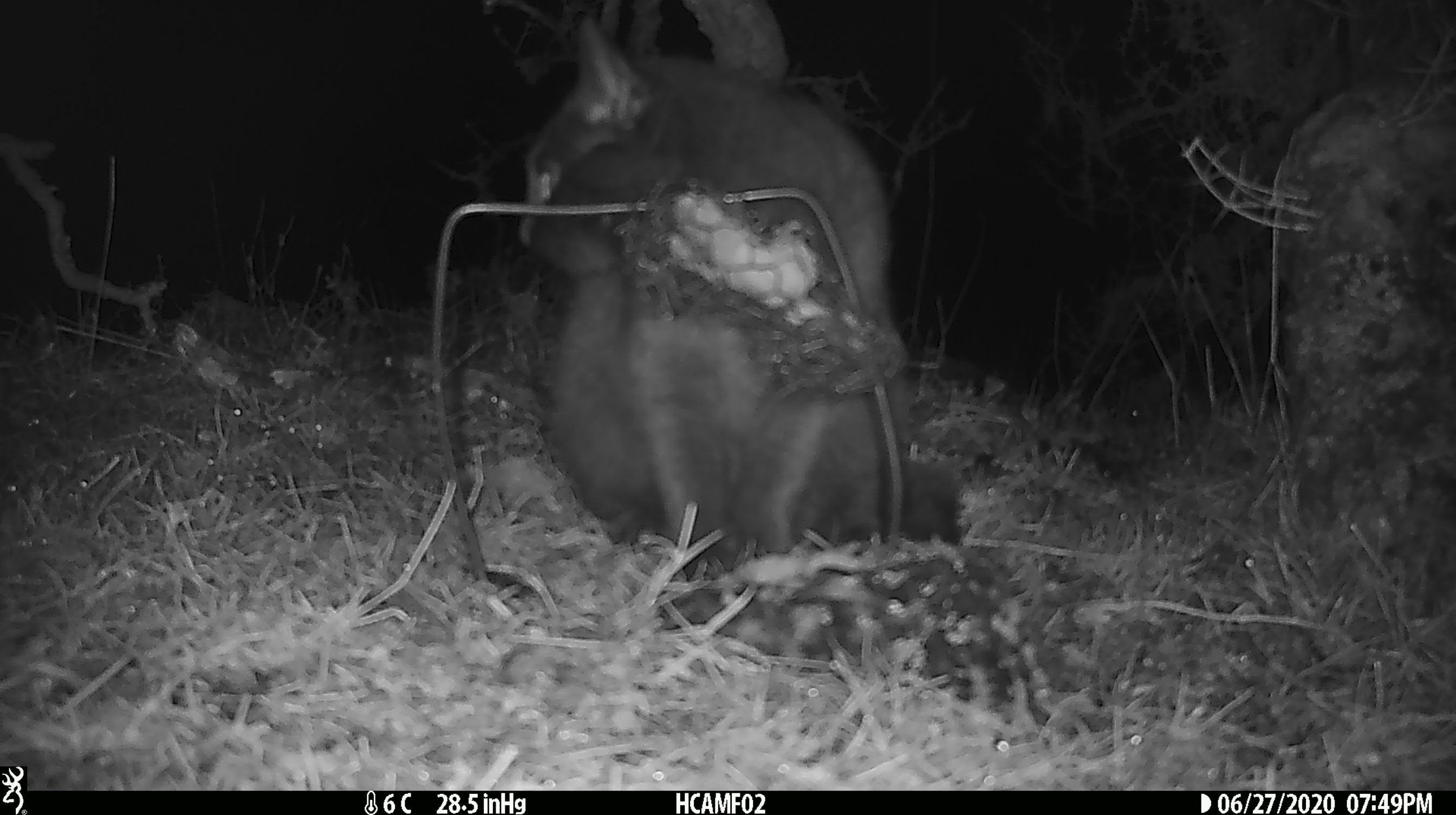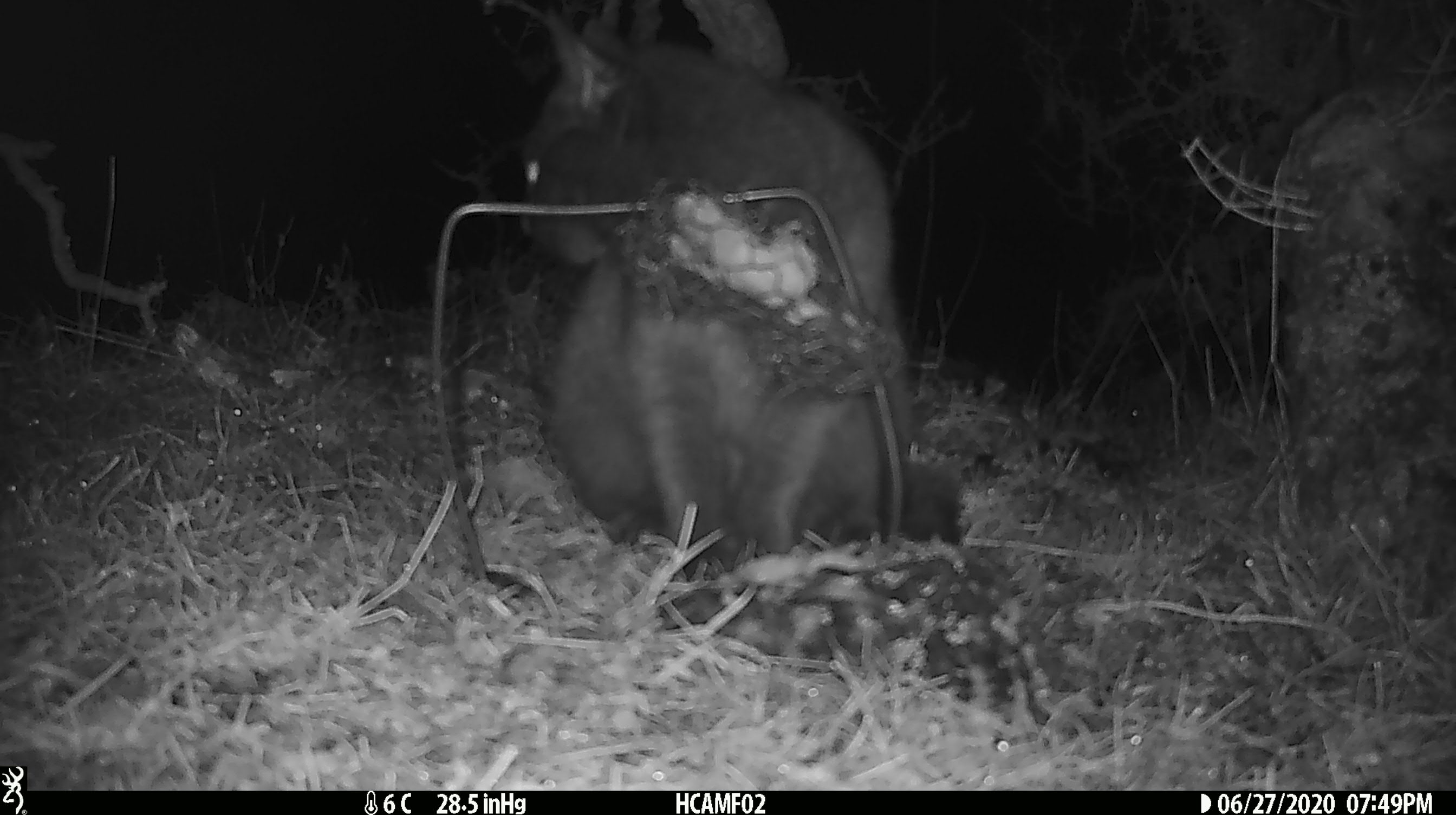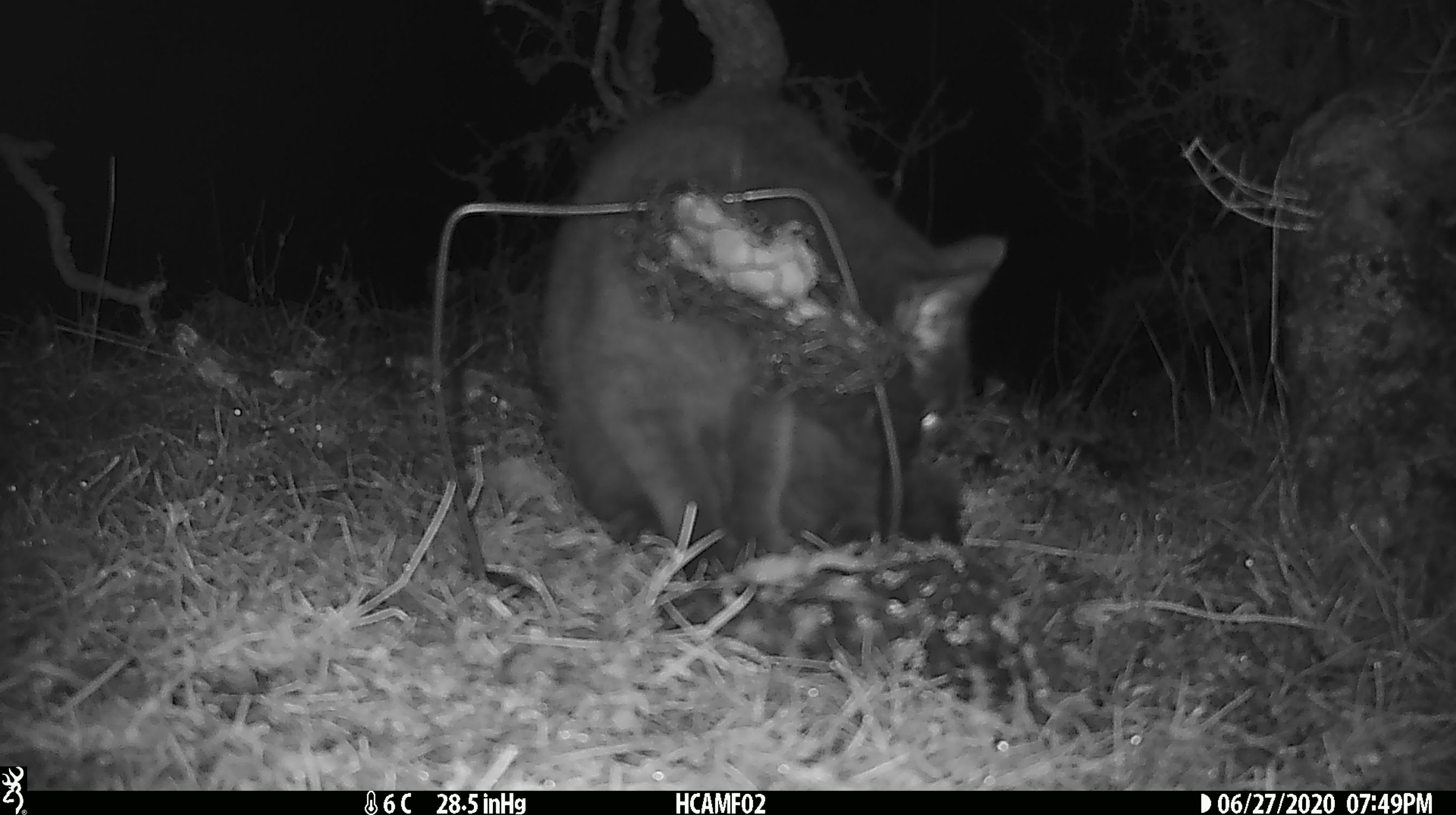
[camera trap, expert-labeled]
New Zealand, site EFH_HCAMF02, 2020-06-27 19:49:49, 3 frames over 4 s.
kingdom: Animalia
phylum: Chordata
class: Mammalia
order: Carnivora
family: Felidae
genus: Felis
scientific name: Felis catus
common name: domestic cat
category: cat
Cat (domestic cat) (Felis catus).